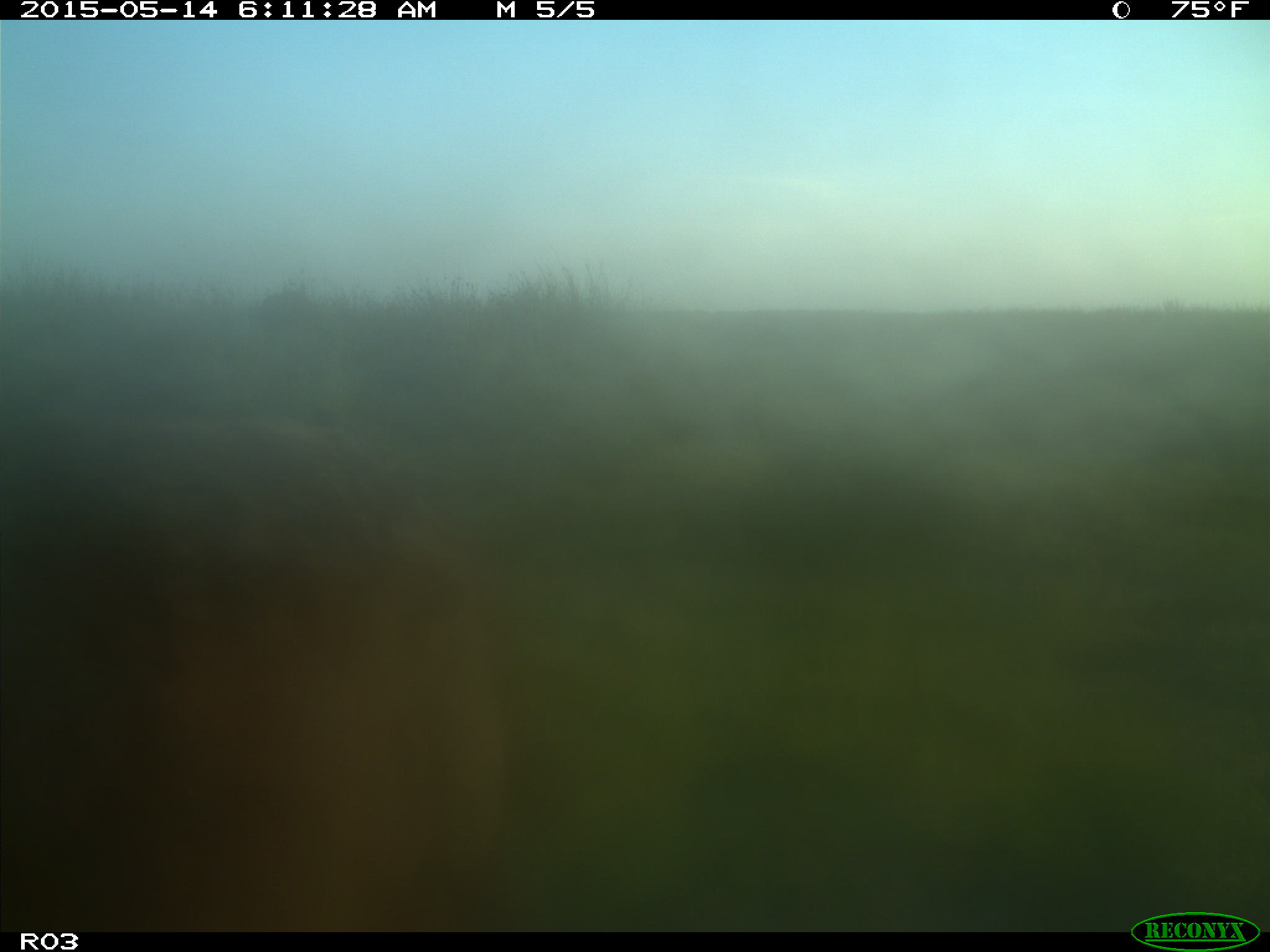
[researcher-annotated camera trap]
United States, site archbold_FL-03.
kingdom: Animalia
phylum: Chordata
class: Mammalia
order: Artiodactyla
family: Bovidae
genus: Bos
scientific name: Bos taurus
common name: domestic cow